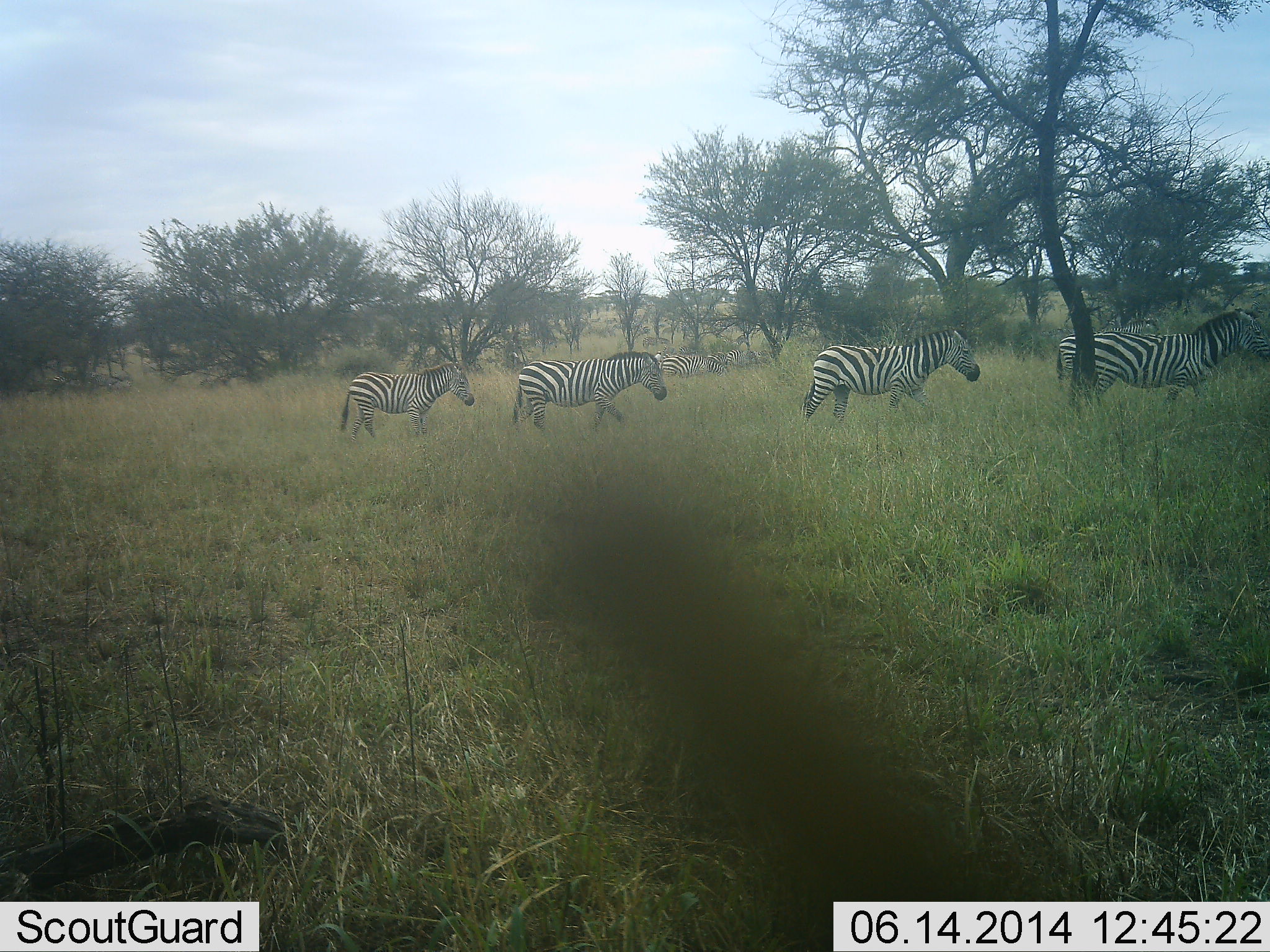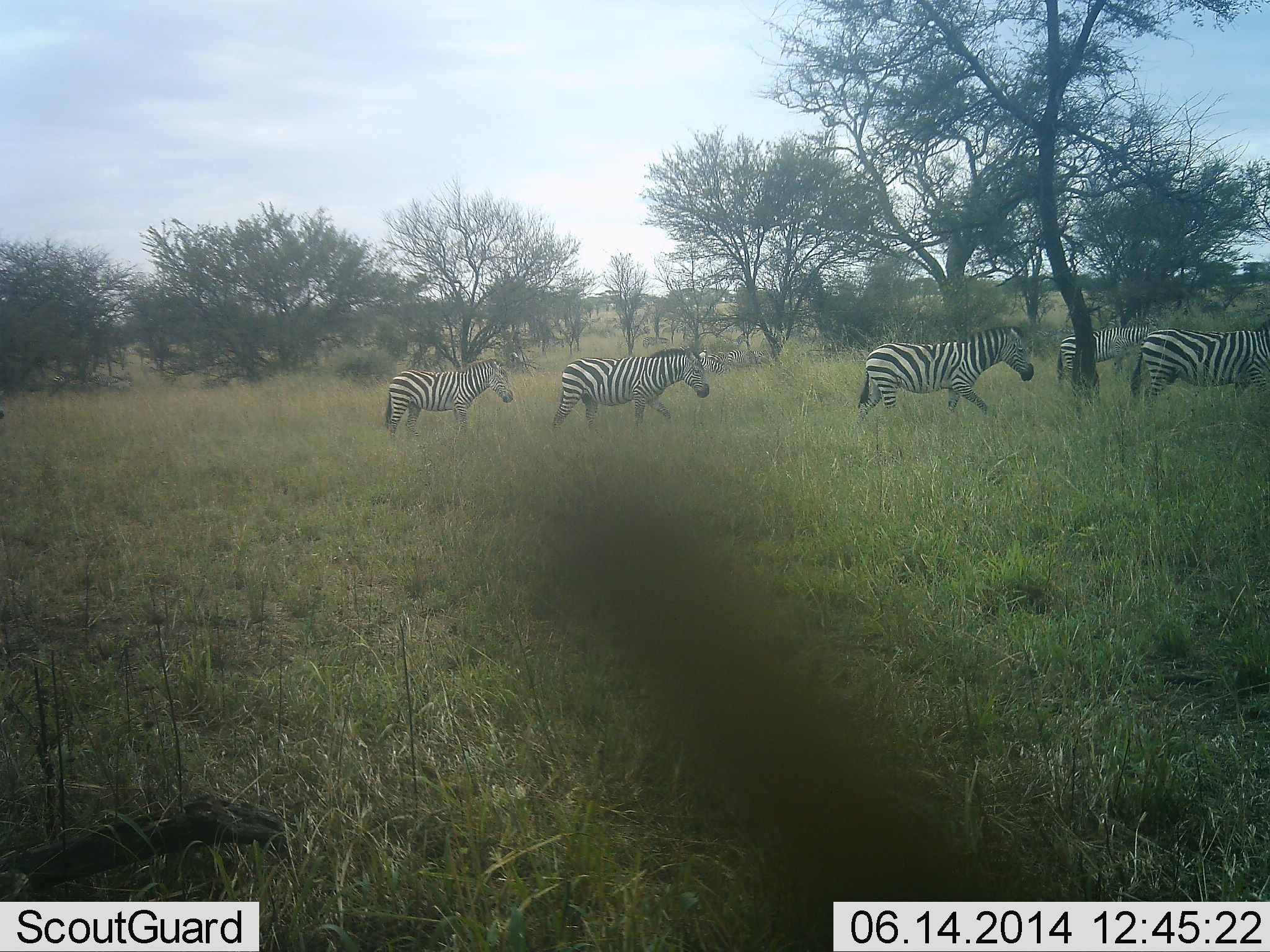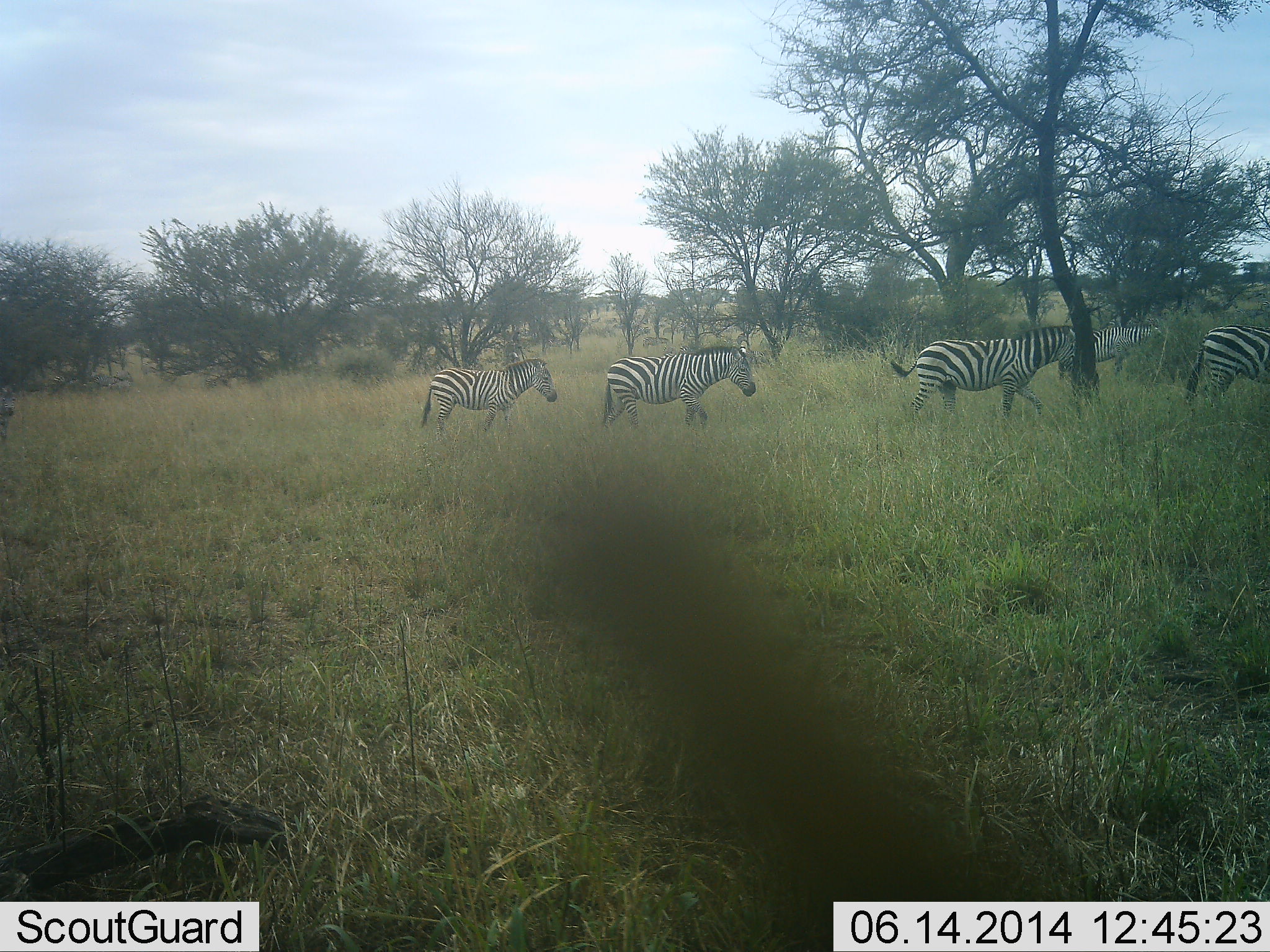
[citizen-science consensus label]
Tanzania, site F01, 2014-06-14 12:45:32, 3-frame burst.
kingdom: Animalia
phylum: Chordata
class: Mammalia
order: Perissodactyla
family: Equidae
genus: Equus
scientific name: Equus quagga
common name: plains zebra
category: zebra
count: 5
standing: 50%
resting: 0%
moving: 100%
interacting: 0%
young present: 0%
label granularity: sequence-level